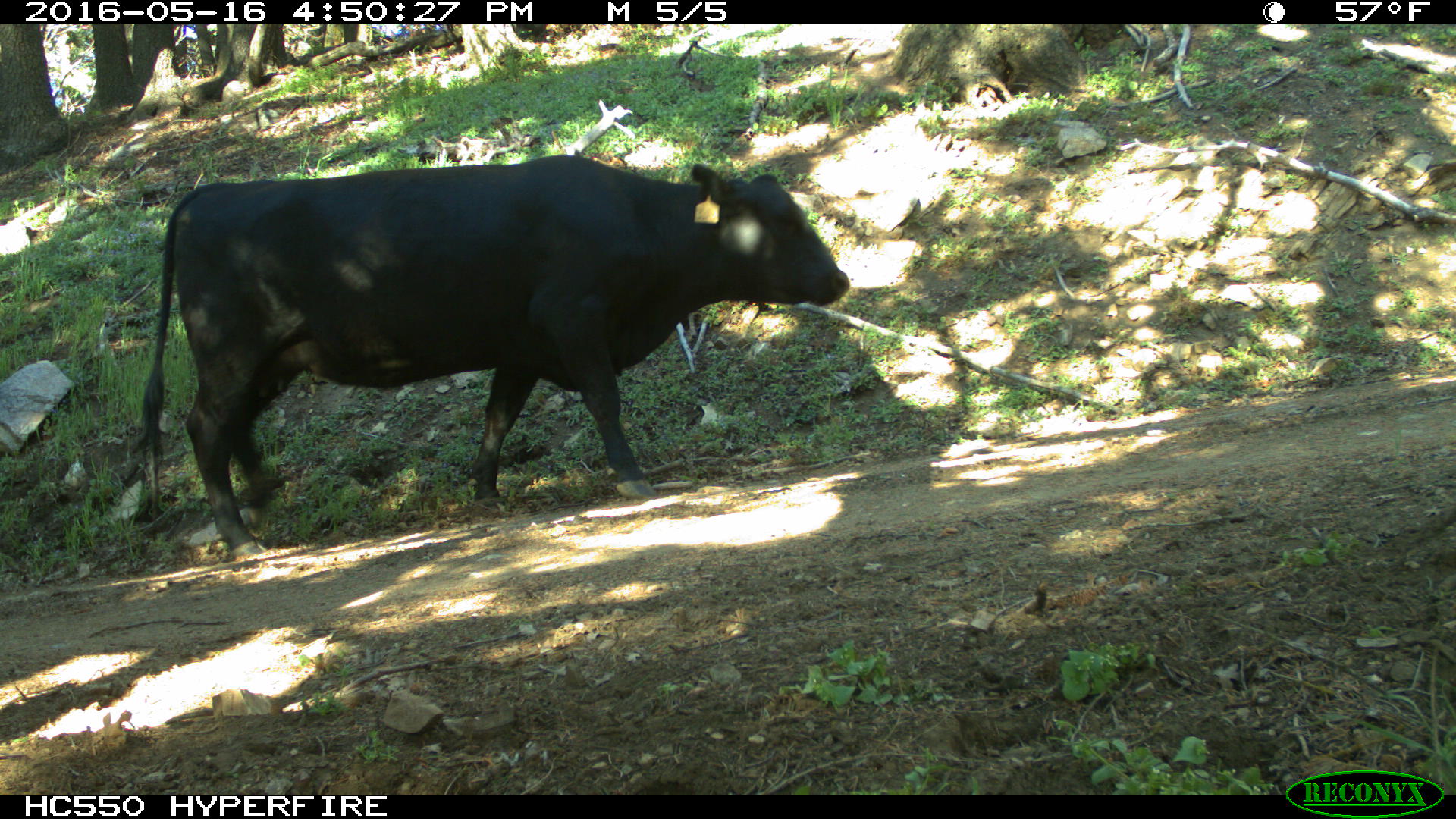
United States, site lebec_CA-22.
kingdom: Animalia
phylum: Chordata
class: Mammalia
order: Artiodactyla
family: Bovidae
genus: Bos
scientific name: Bos taurus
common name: domestic cow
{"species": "Bos taurus (domestic cow)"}